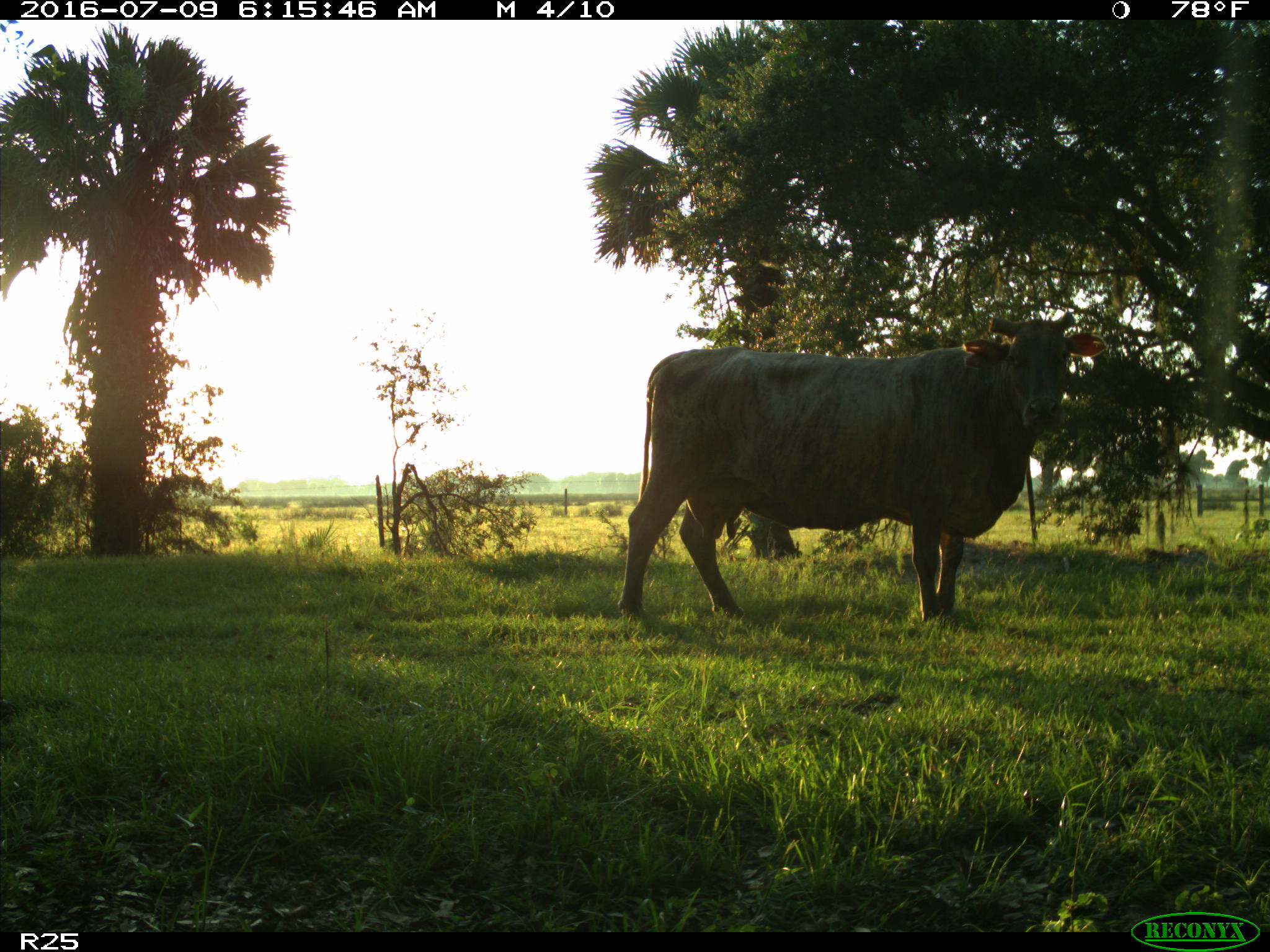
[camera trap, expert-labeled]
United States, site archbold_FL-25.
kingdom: Animalia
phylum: Chordata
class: Mammalia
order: Artiodactyla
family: Bovidae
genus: Bos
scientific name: Bos taurus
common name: domestic cow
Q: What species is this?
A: Bos taurus (domestic cow).